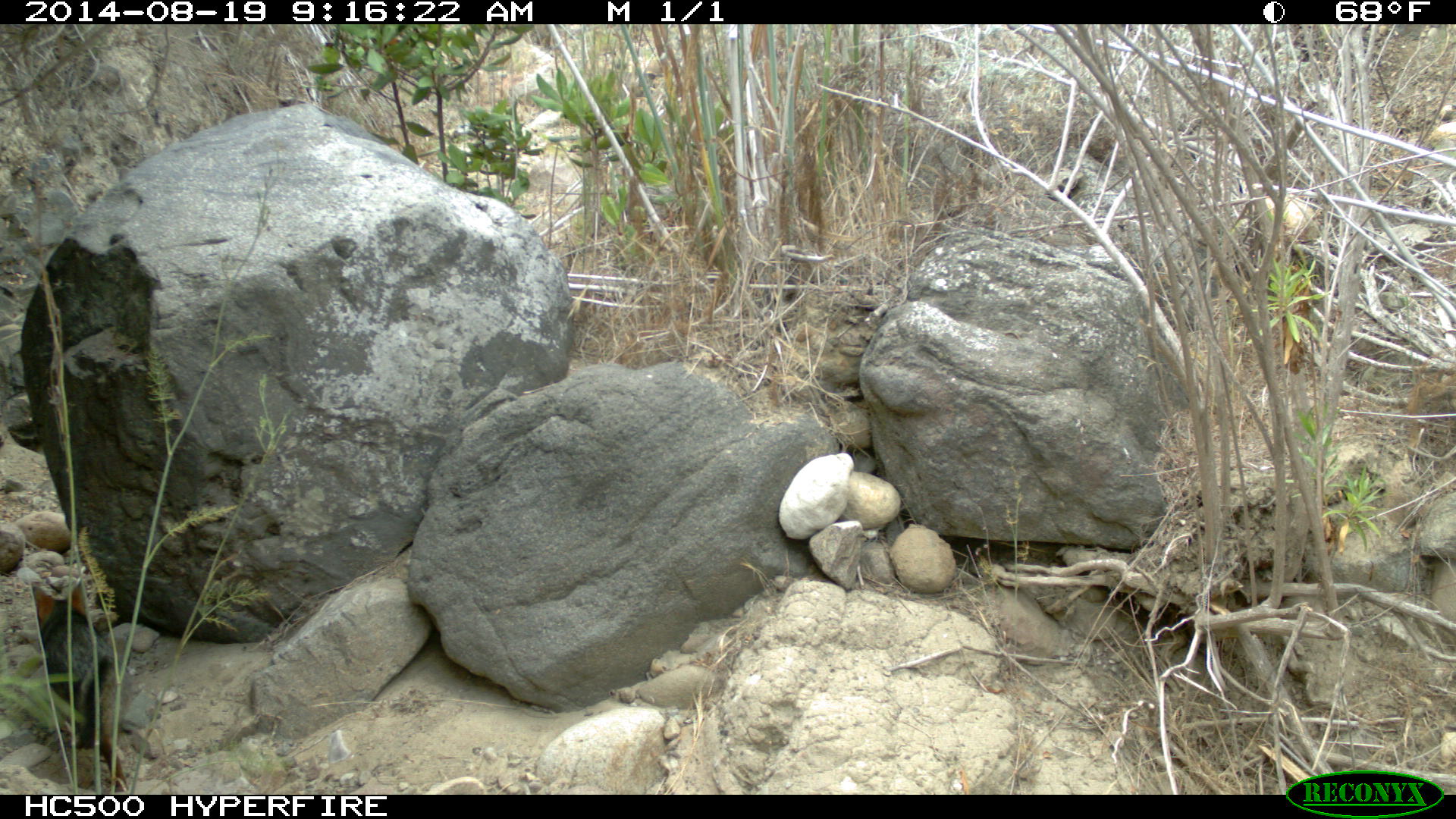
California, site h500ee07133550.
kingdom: Animalia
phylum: Chordata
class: Mammalia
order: Carnivora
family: Canidae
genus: Urocyon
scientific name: Urocyon littoralis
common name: island fox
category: fox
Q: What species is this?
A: Fox (island fox) (Urocyon littoralis).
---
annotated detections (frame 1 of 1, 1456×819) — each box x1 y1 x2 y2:
fox: 31 576 129 790